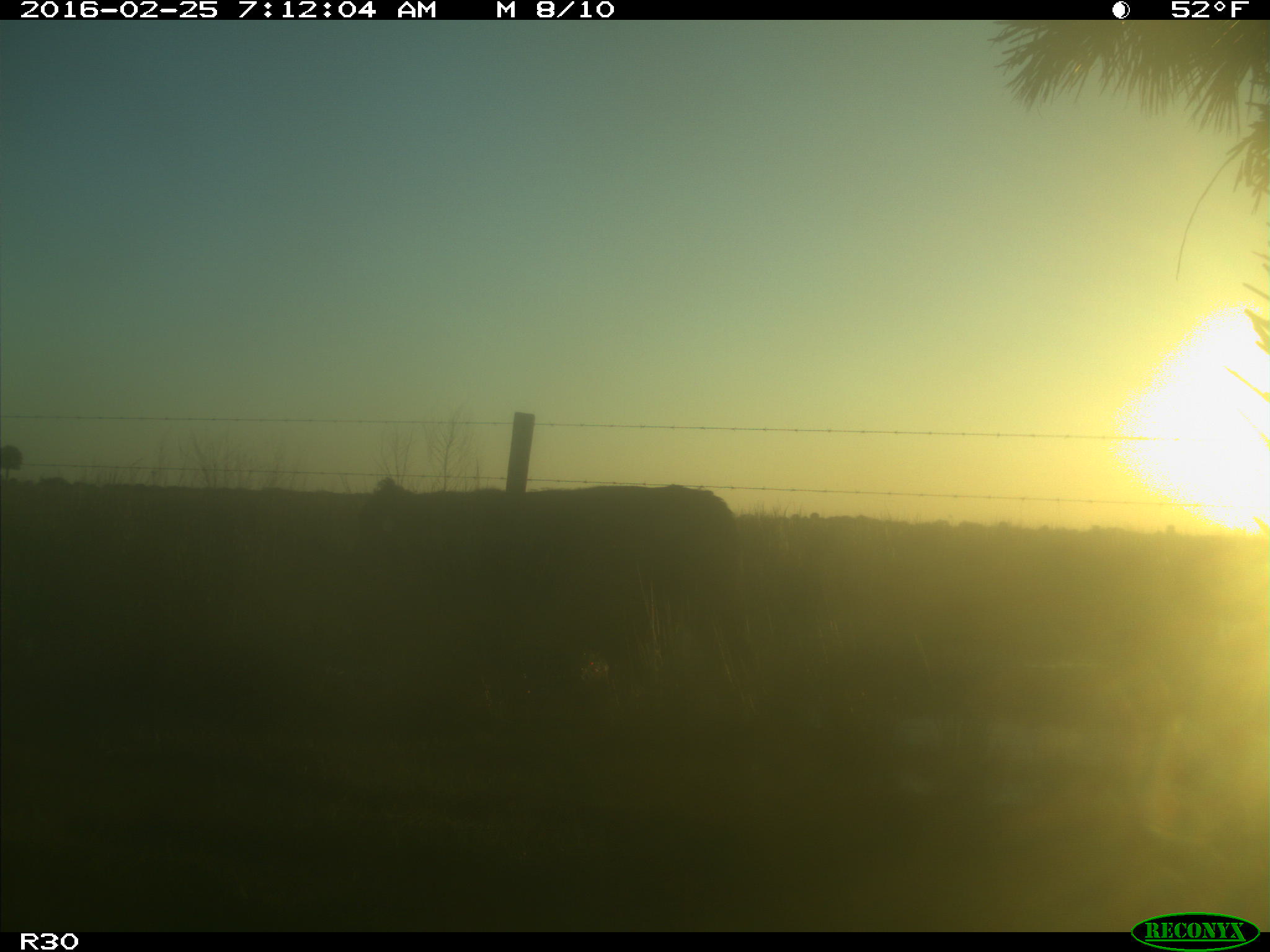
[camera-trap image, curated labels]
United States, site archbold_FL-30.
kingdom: Animalia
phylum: Chordata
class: Mammalia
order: Artiodactyla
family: Bovidae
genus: Bos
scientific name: Bos taurus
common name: domestic cow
Bos taurus (domestic cow).